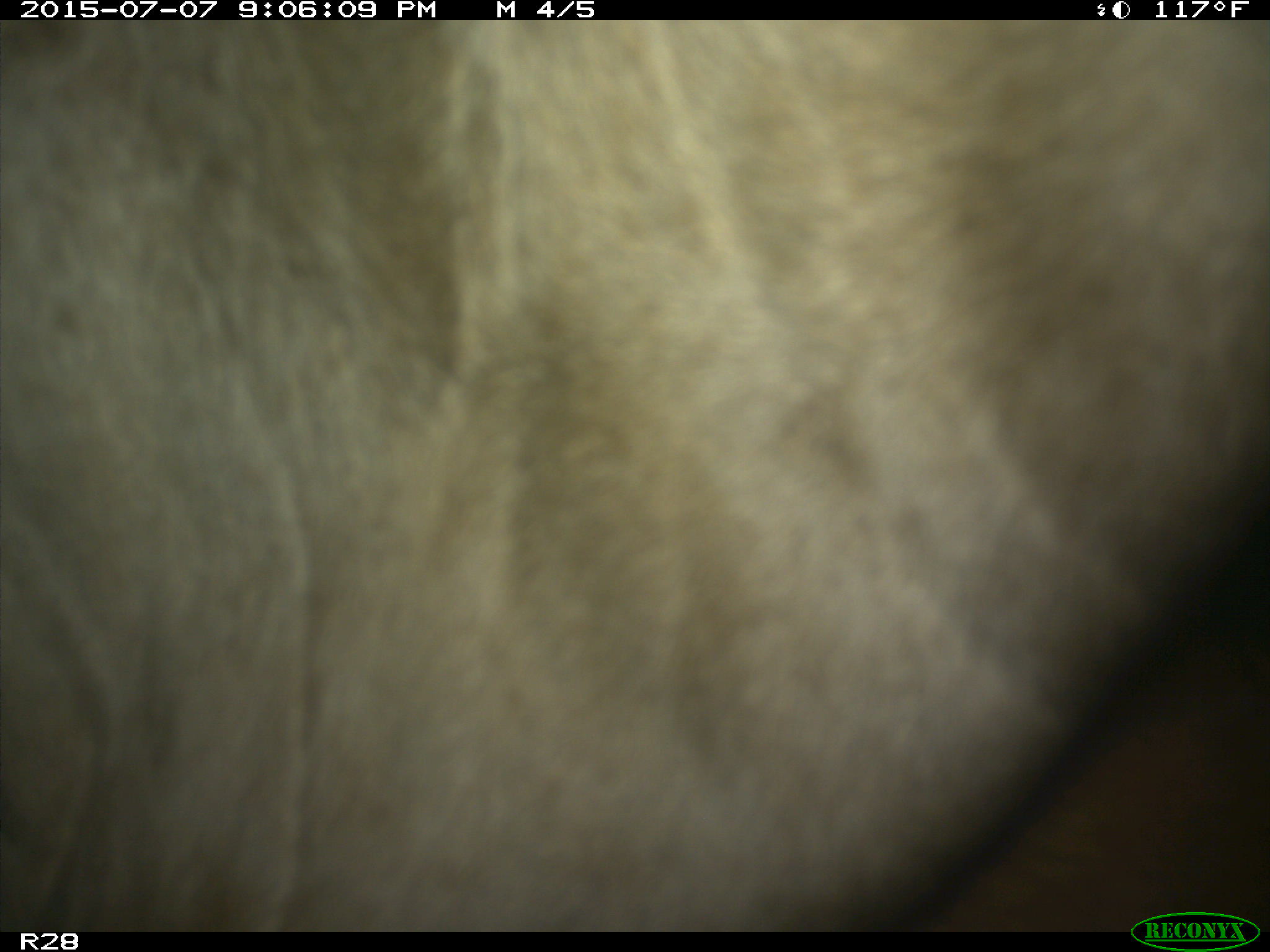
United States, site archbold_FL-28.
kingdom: Animalia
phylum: Chordata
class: Mammalia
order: Artiodactyla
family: Bovidae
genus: Bos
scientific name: Bos taurus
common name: domestic cow